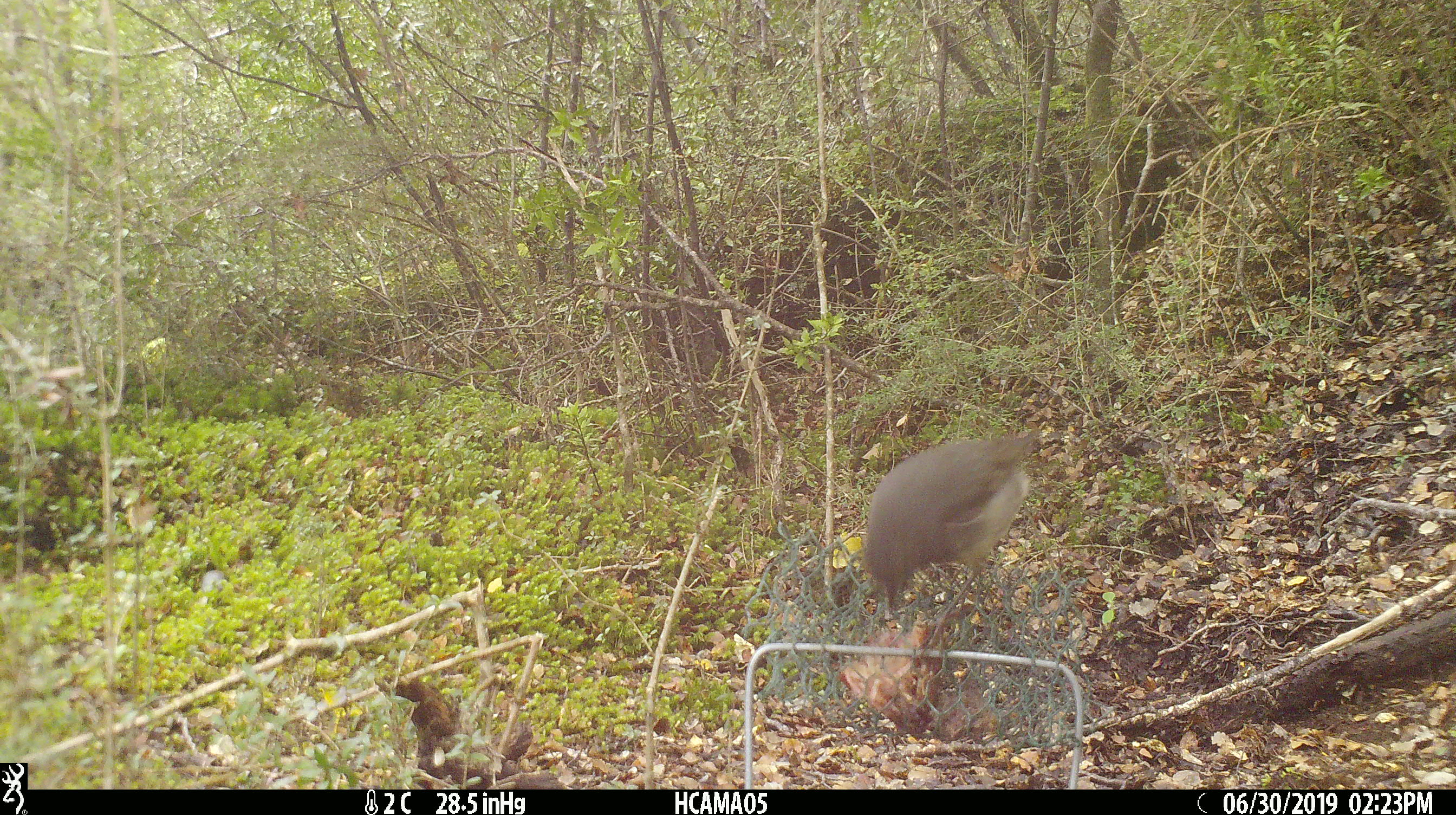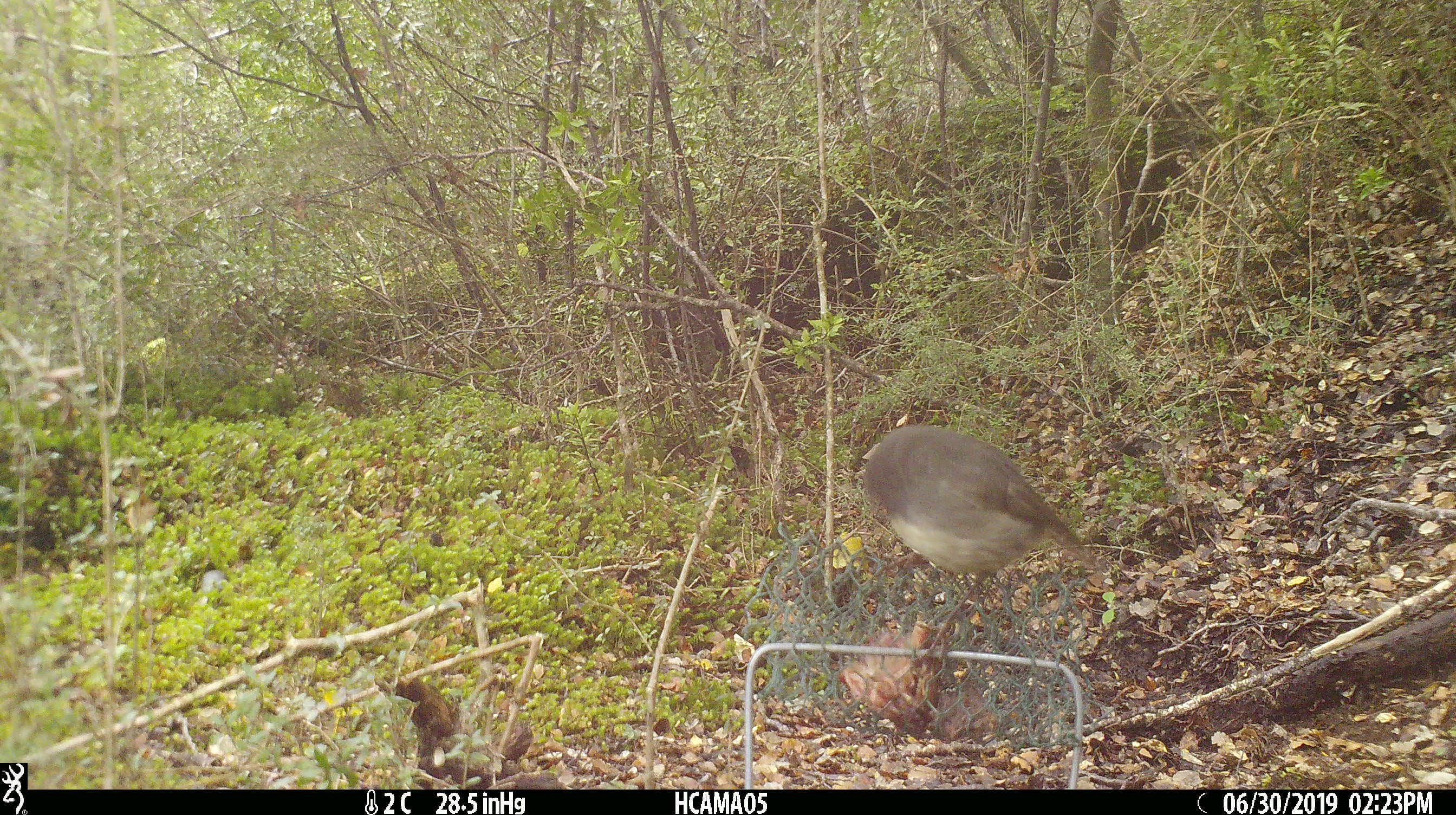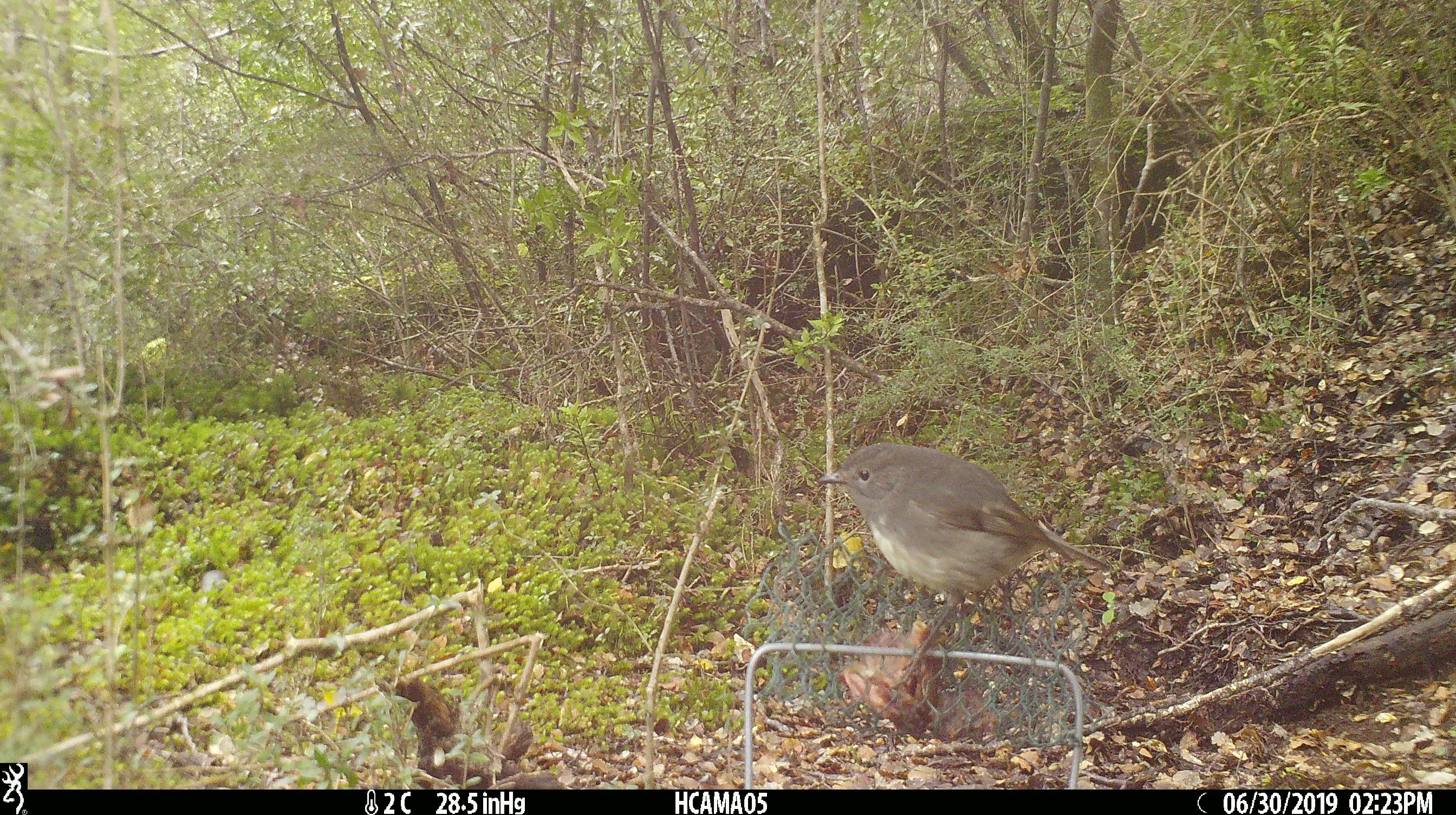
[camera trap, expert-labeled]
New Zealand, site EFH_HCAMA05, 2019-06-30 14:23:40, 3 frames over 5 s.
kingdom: Animalia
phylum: Chordata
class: Aves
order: Passeriformes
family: Petroicidae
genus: Petroica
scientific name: Petroica australis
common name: new zealand robin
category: robin